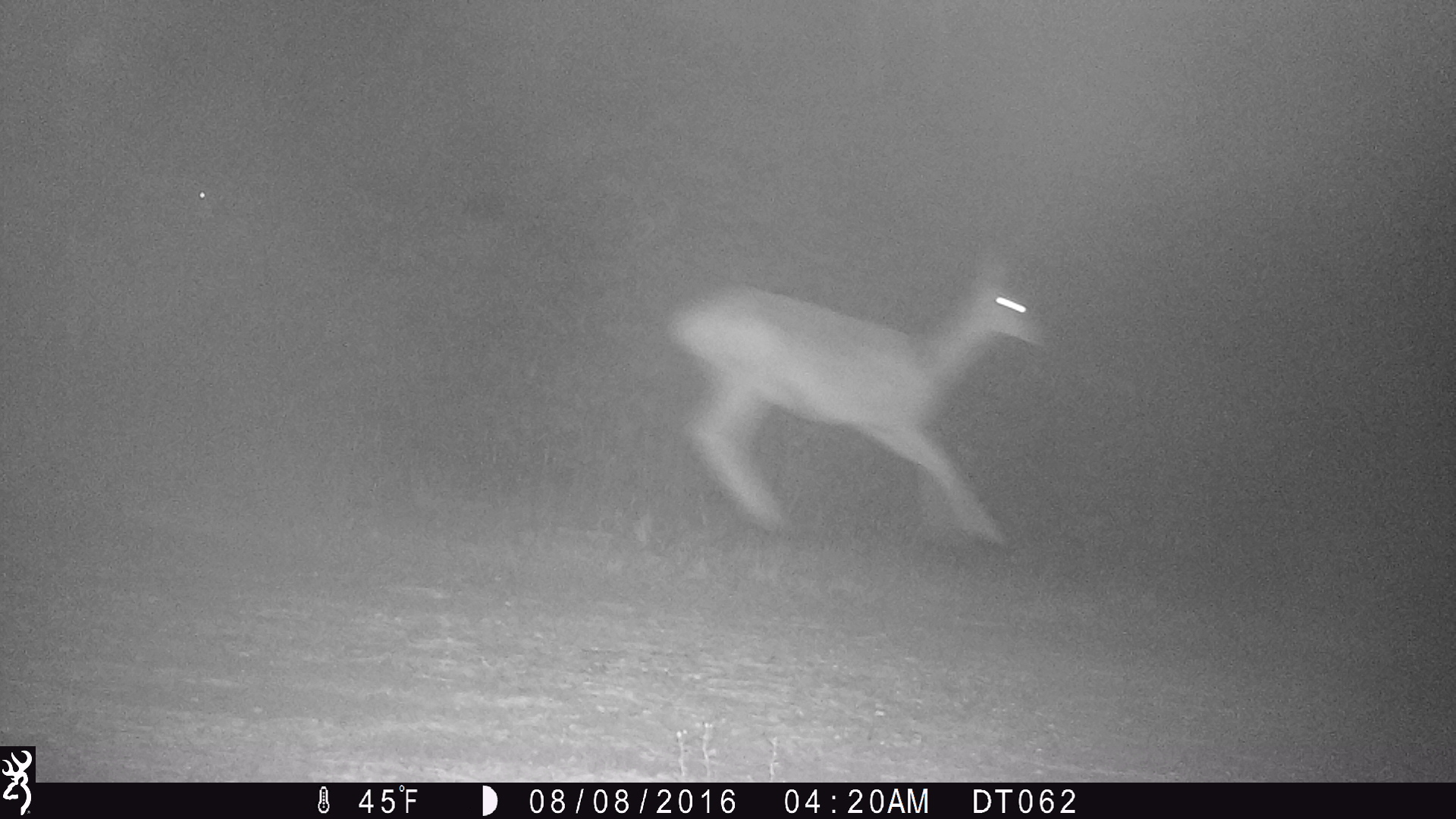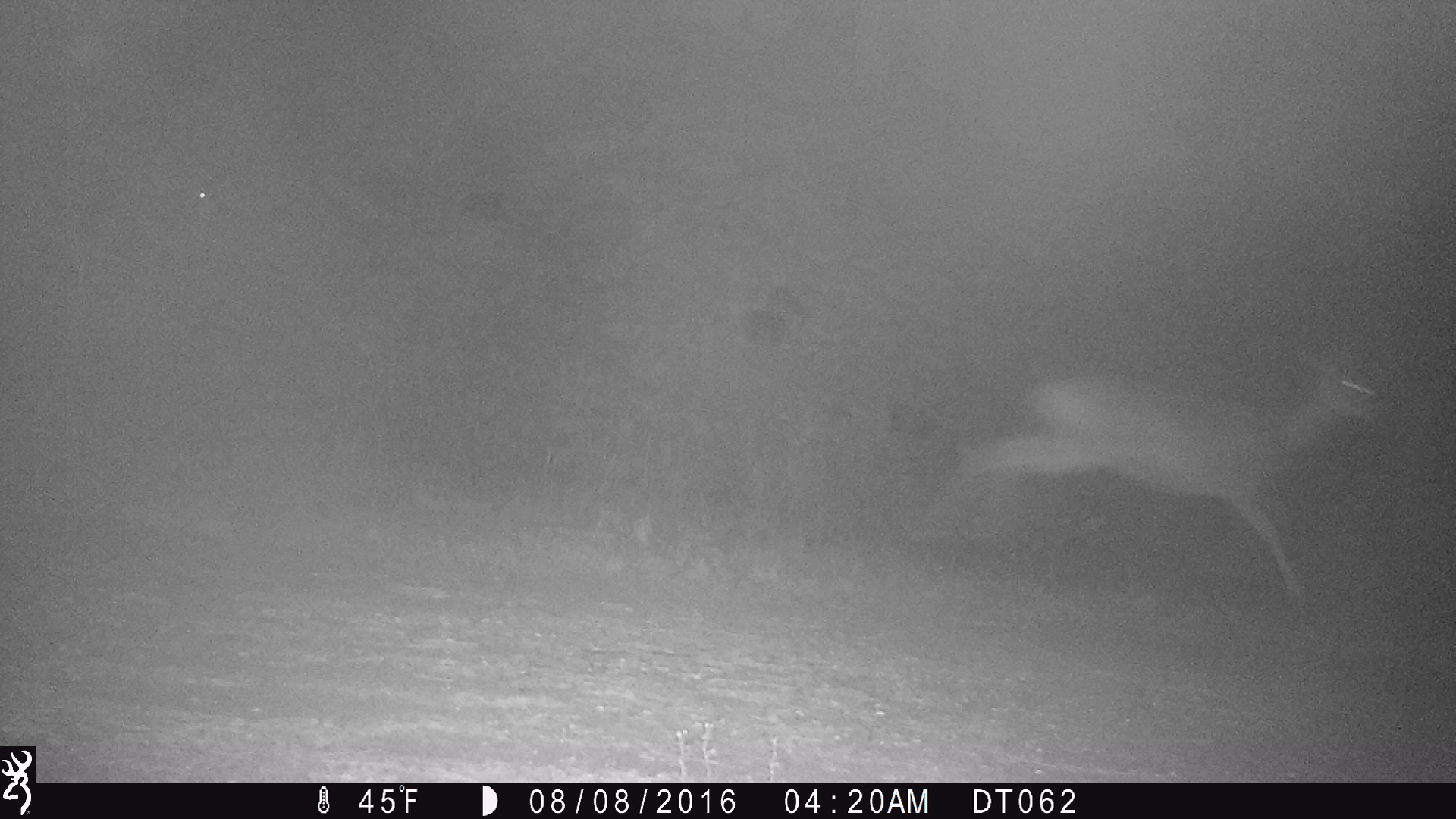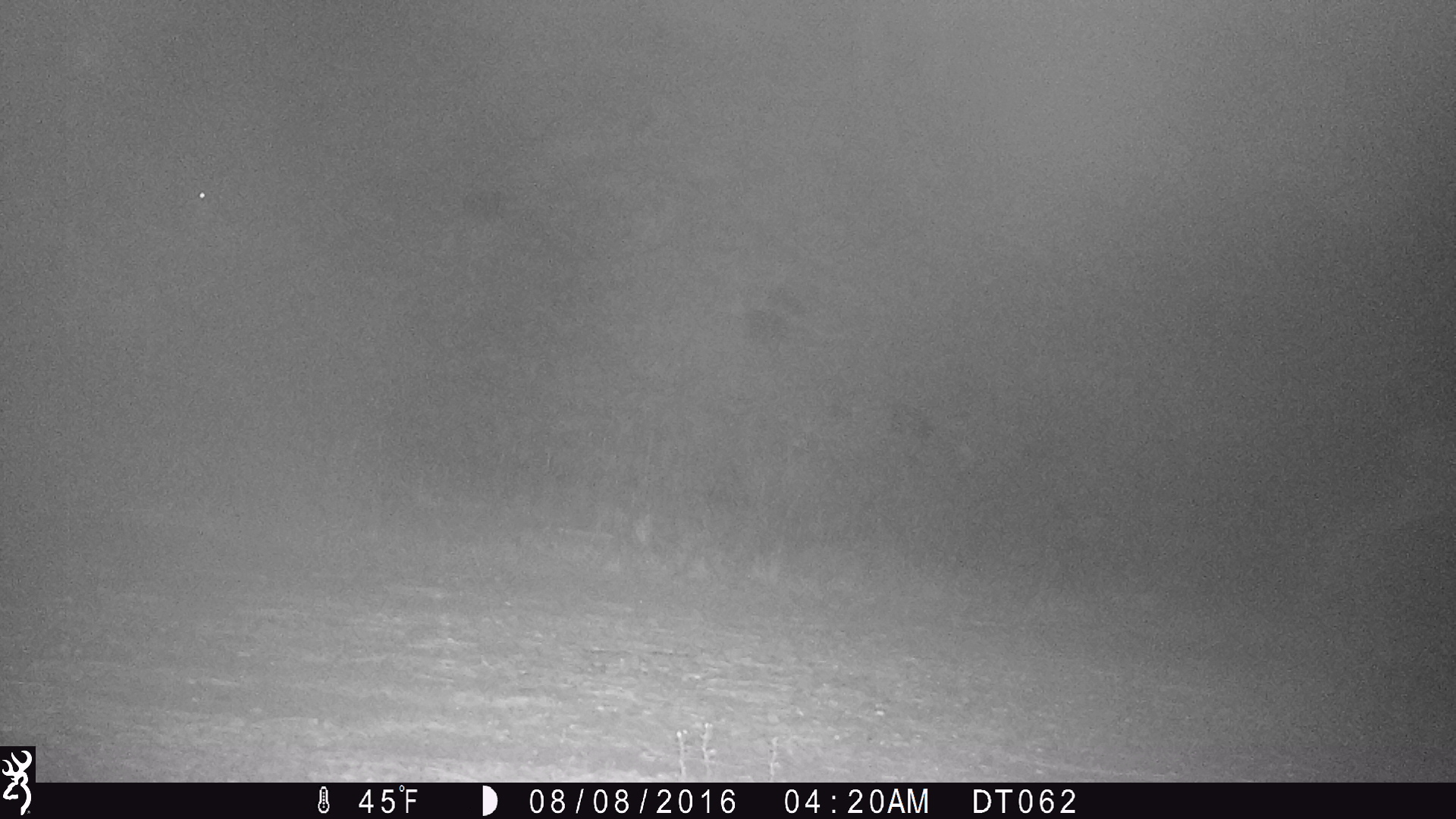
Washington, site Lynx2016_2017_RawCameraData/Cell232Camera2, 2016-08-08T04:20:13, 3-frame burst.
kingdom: Animalia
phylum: Chordata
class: Mammalia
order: Artiodactyla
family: Cervidae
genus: Odocoileus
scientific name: Odocoileus hemionus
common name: mule deer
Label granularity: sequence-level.